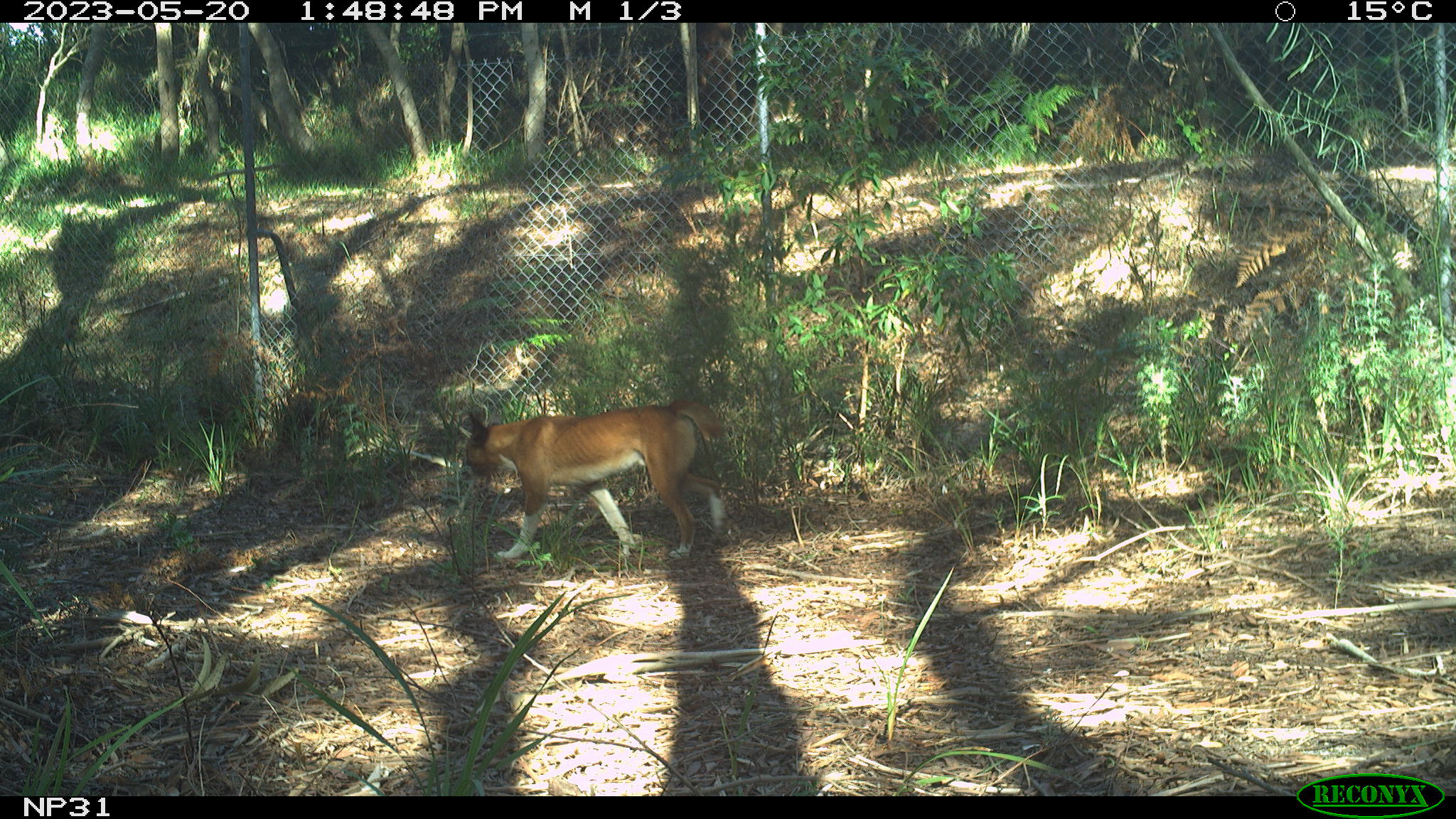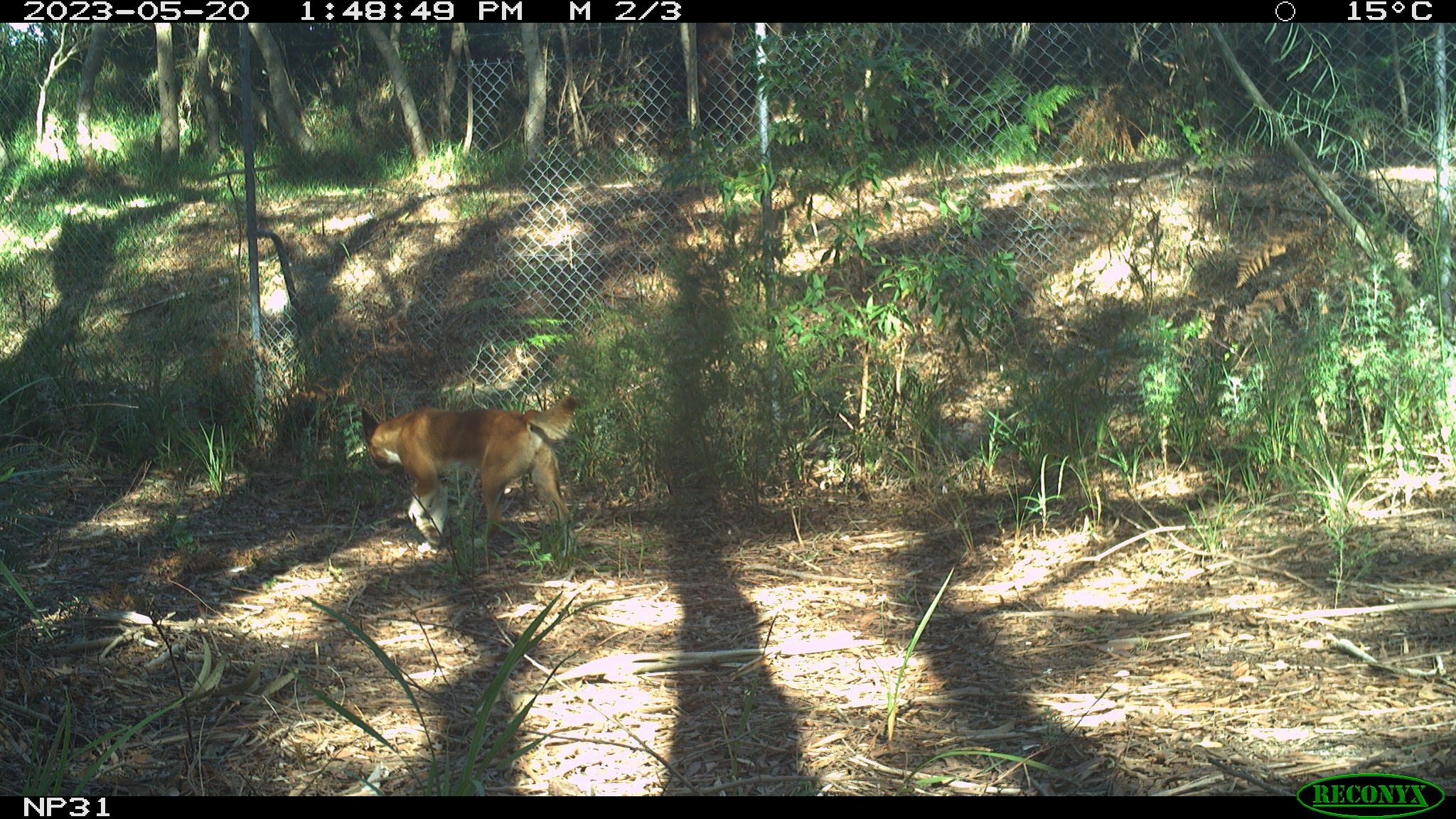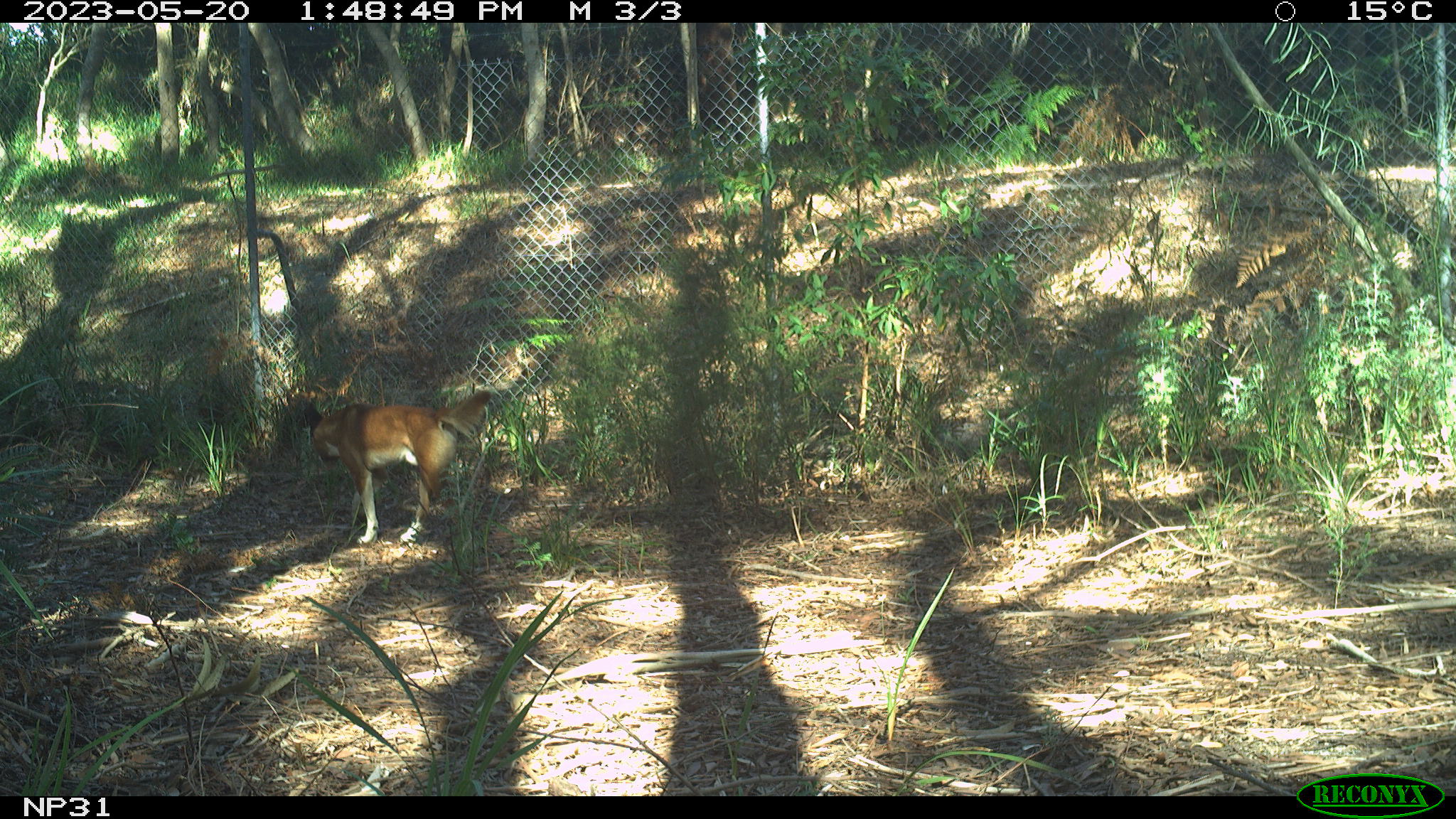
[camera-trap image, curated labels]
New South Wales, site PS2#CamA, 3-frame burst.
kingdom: Animalia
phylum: Chordata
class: Mammalia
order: Carnivora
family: Canidae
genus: Canis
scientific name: Canis familiaris dingo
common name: dingo